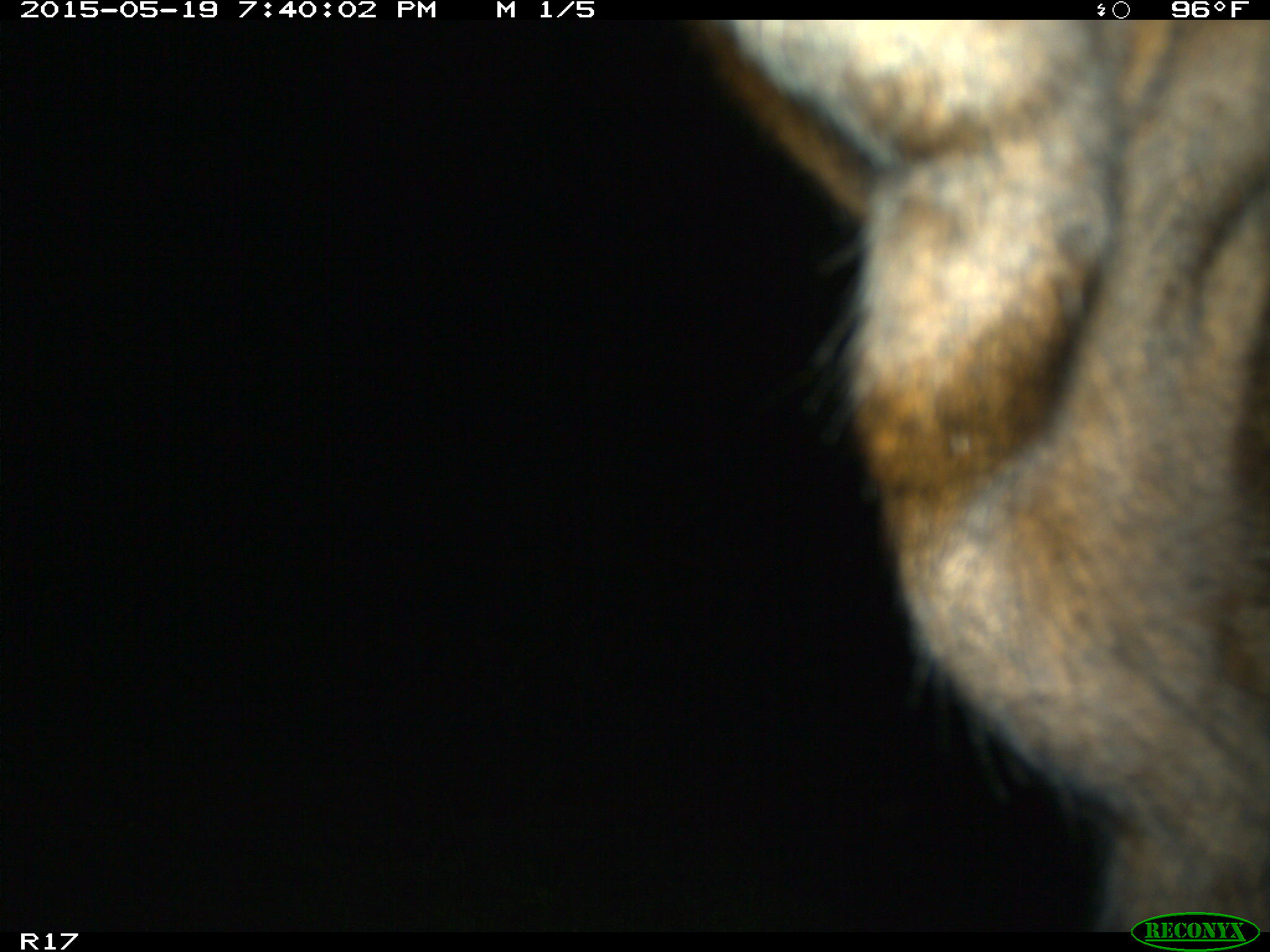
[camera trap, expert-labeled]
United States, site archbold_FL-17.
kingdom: Animalia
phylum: Chordata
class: Mammalia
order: Artiodactyla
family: Bovidae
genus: Bos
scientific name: Bos taurus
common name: domestic cow